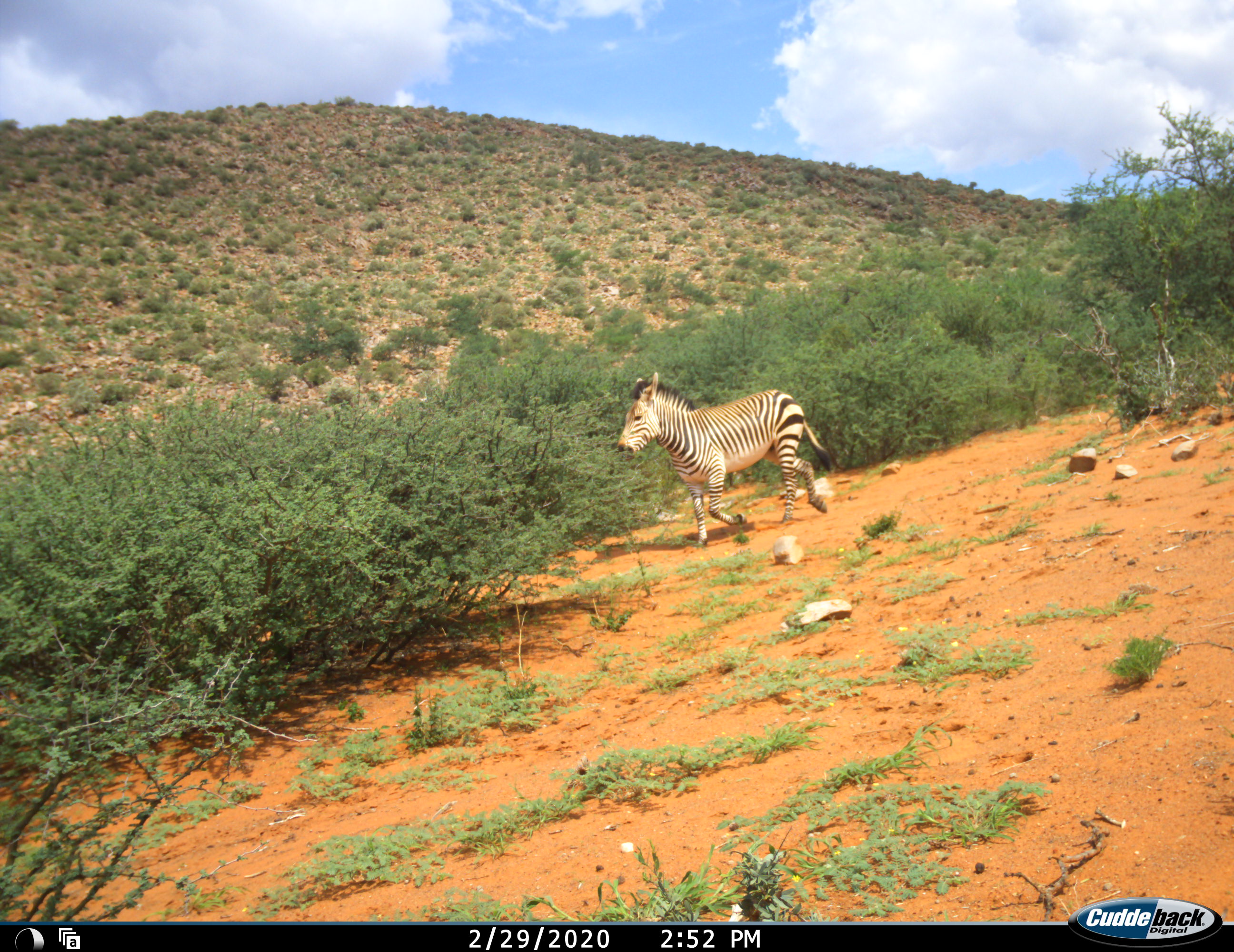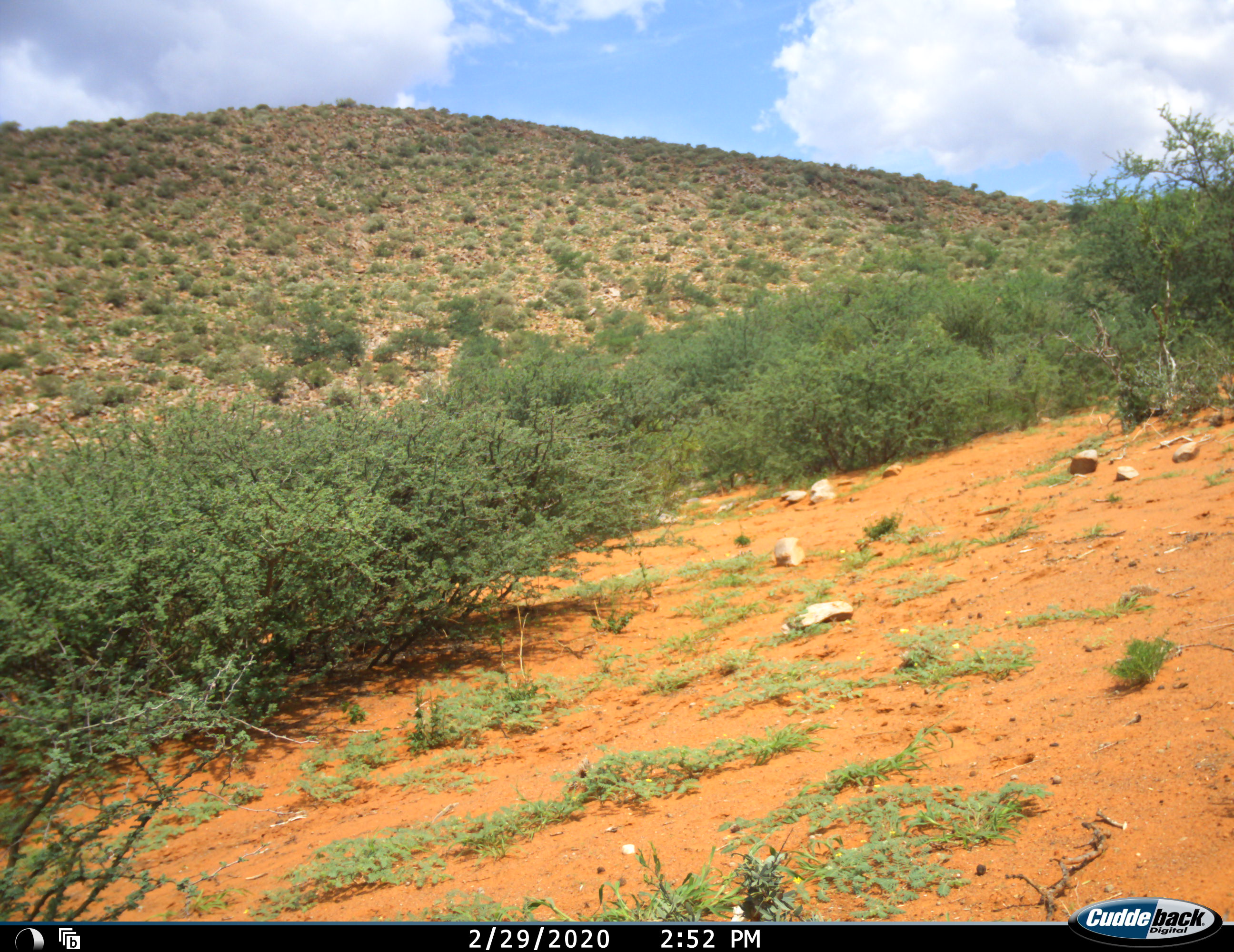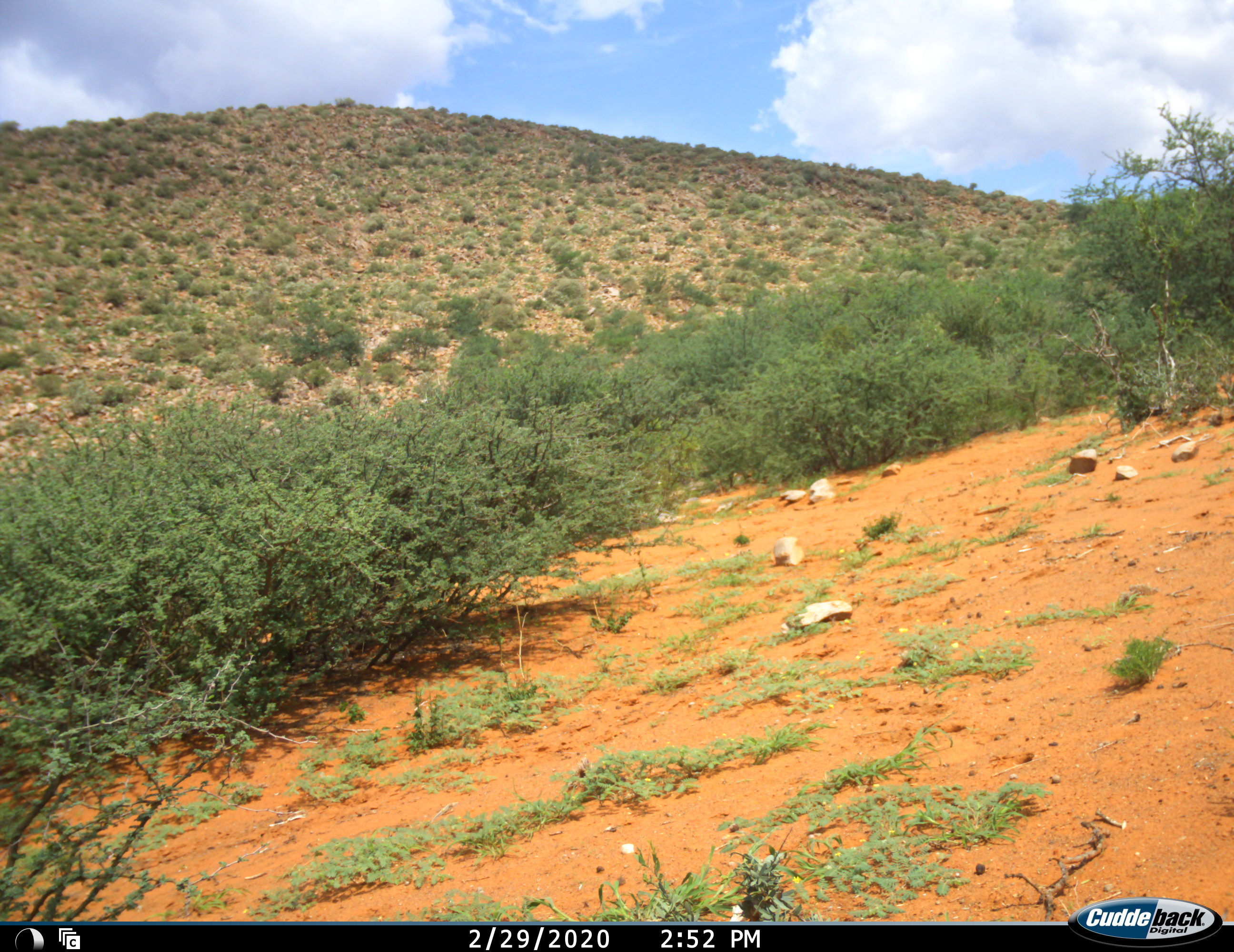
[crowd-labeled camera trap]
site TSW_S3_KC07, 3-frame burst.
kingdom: Animalia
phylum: Chordata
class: Mammalia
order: Perissodactyla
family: Equidae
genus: Equus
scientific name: Equus zebra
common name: mountain zebra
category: zebramountain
Zebramountain (mountain zebra) (Equus zebra), count 1. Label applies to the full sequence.